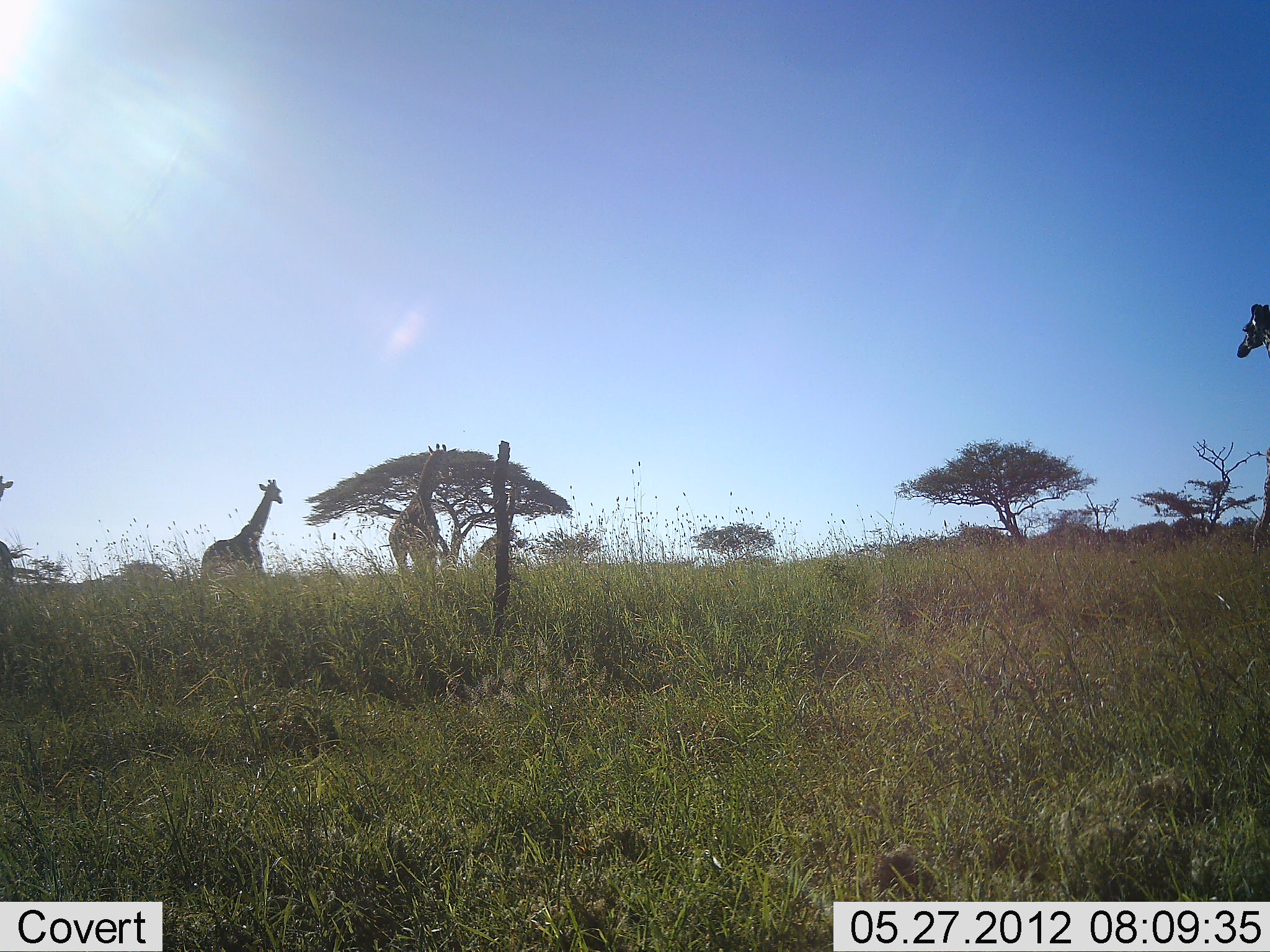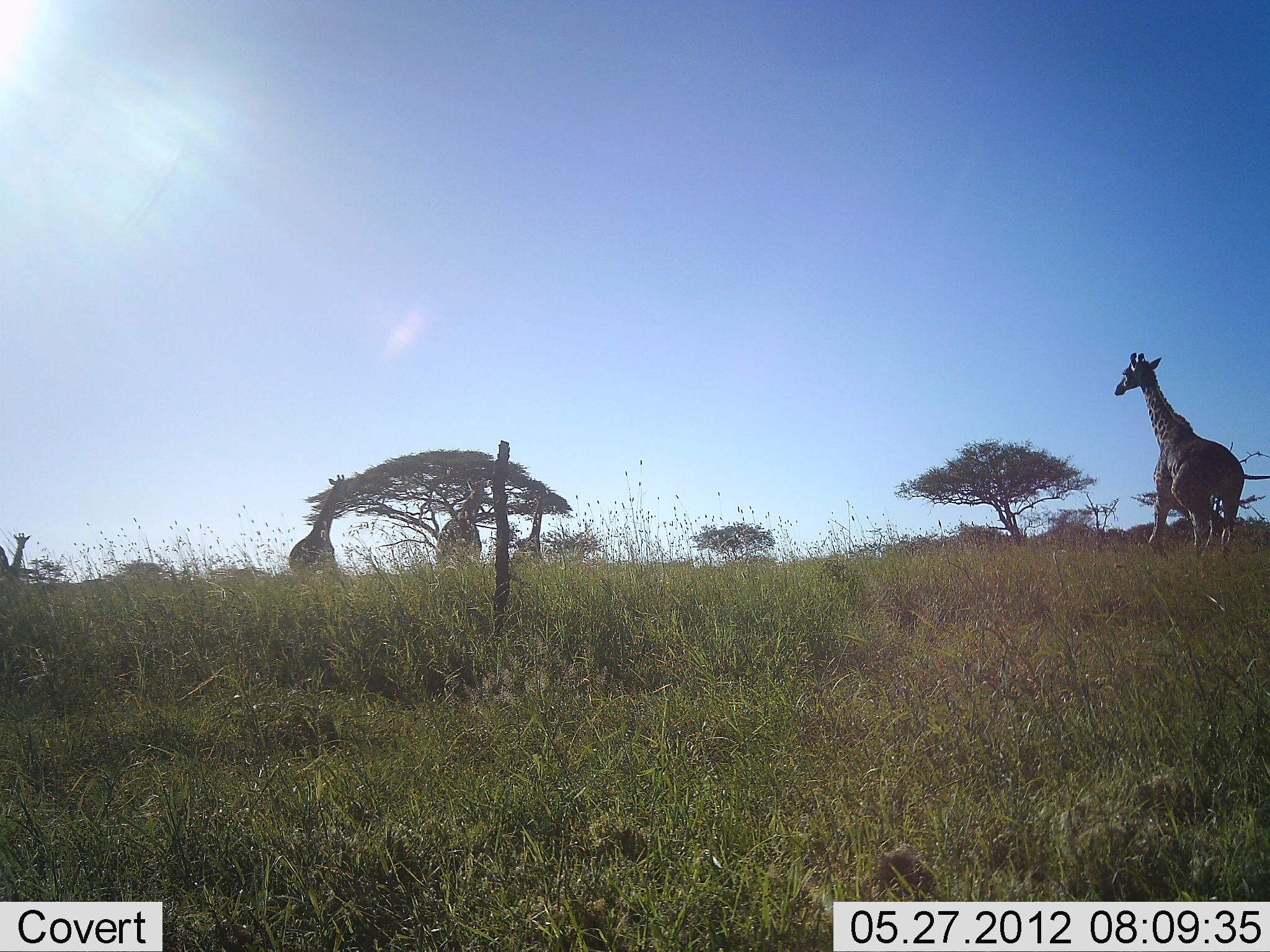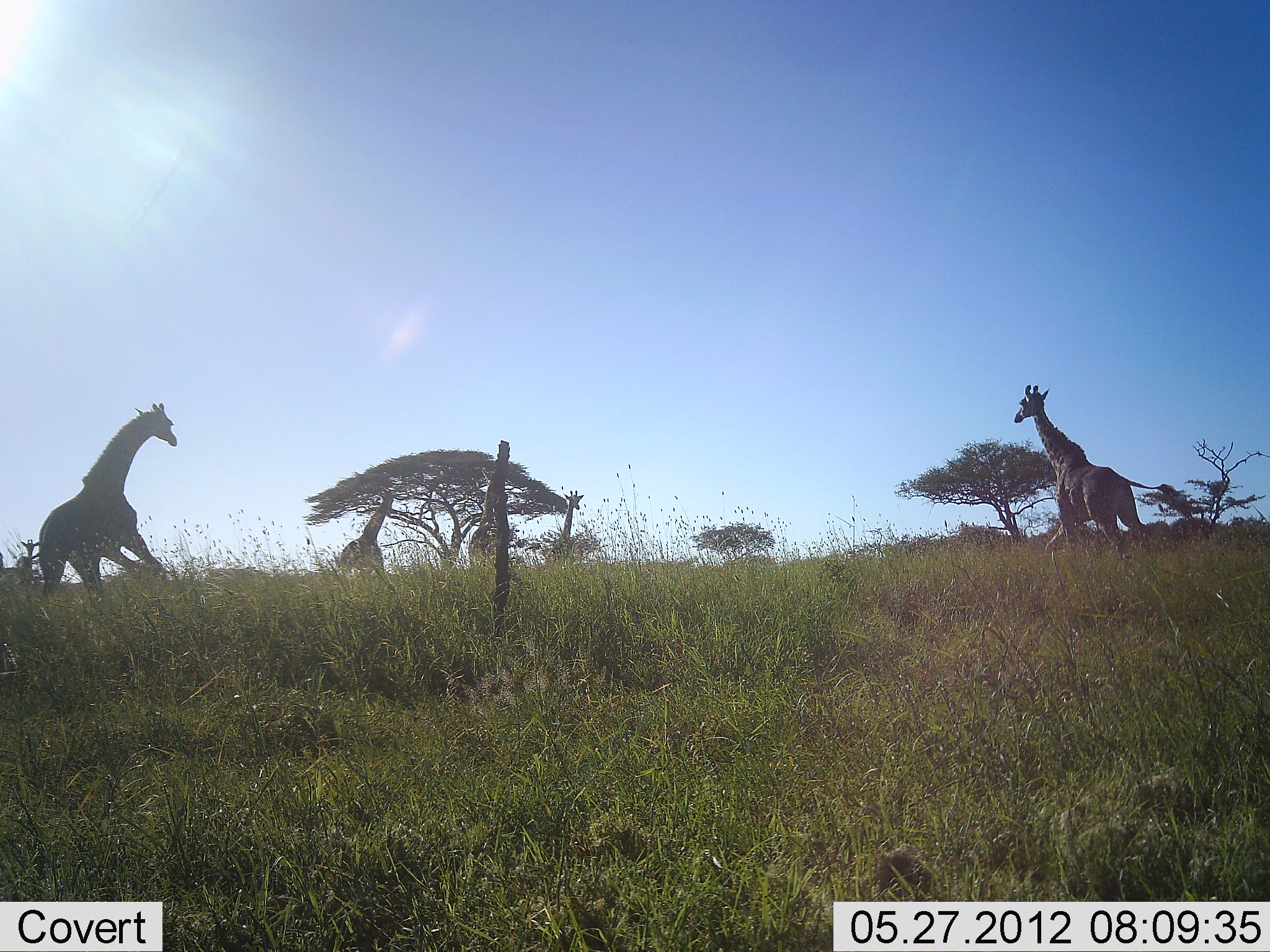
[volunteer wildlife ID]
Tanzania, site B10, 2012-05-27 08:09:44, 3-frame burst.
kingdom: Animalia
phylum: Chordata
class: Mammalia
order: Artiodactyla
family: Giraffidae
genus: Giraffa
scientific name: Giraffa camelopardalis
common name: giraffe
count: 6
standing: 0%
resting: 0%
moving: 100%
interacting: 10%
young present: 0%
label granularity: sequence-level